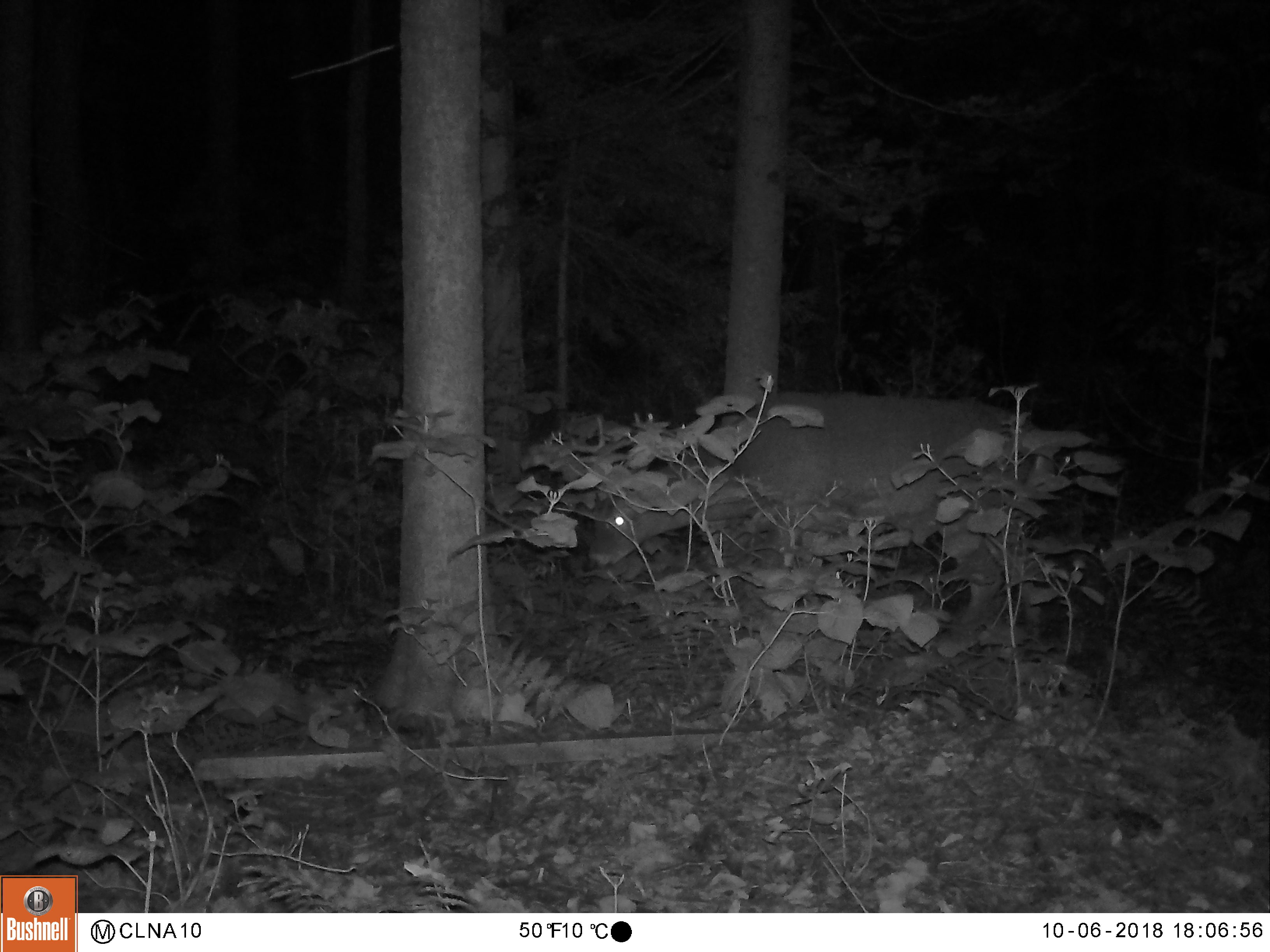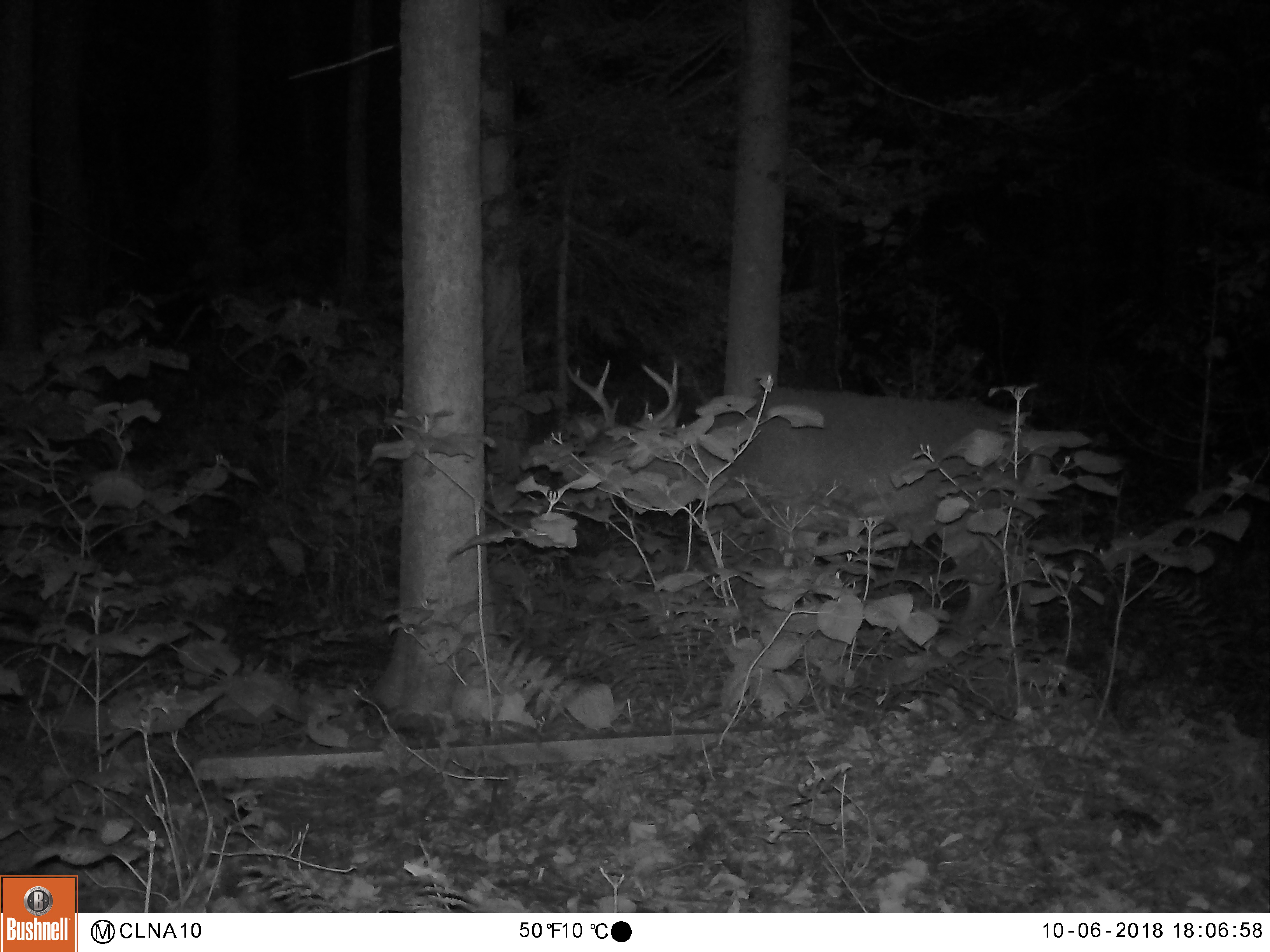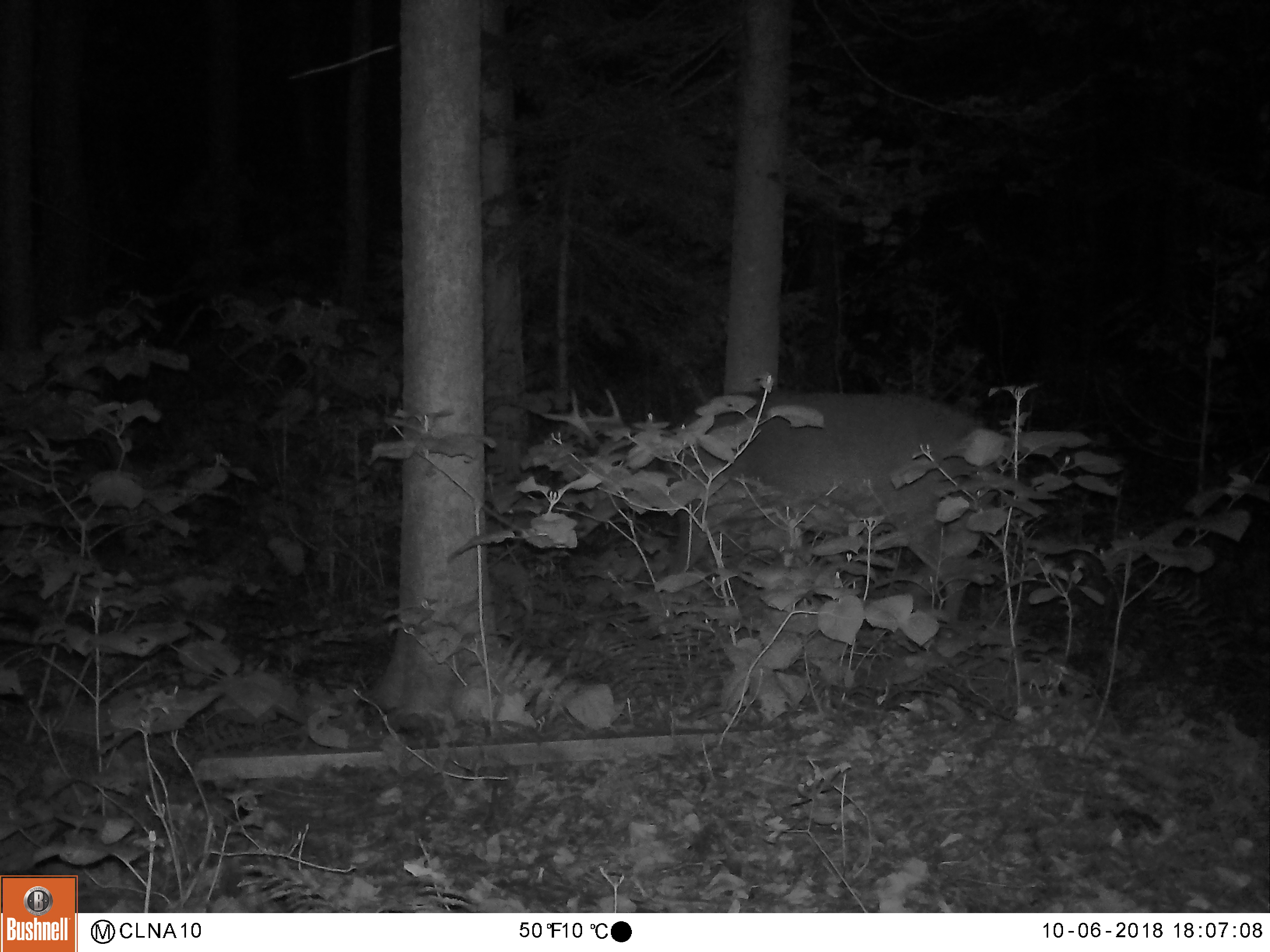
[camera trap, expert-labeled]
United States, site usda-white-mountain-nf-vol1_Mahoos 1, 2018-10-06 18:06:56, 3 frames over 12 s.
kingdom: Animalia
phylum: Chordata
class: Mammalia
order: Artiodactyla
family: Cervidae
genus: Odocoileus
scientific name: Odocoileus virginianus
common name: white-tailed deer